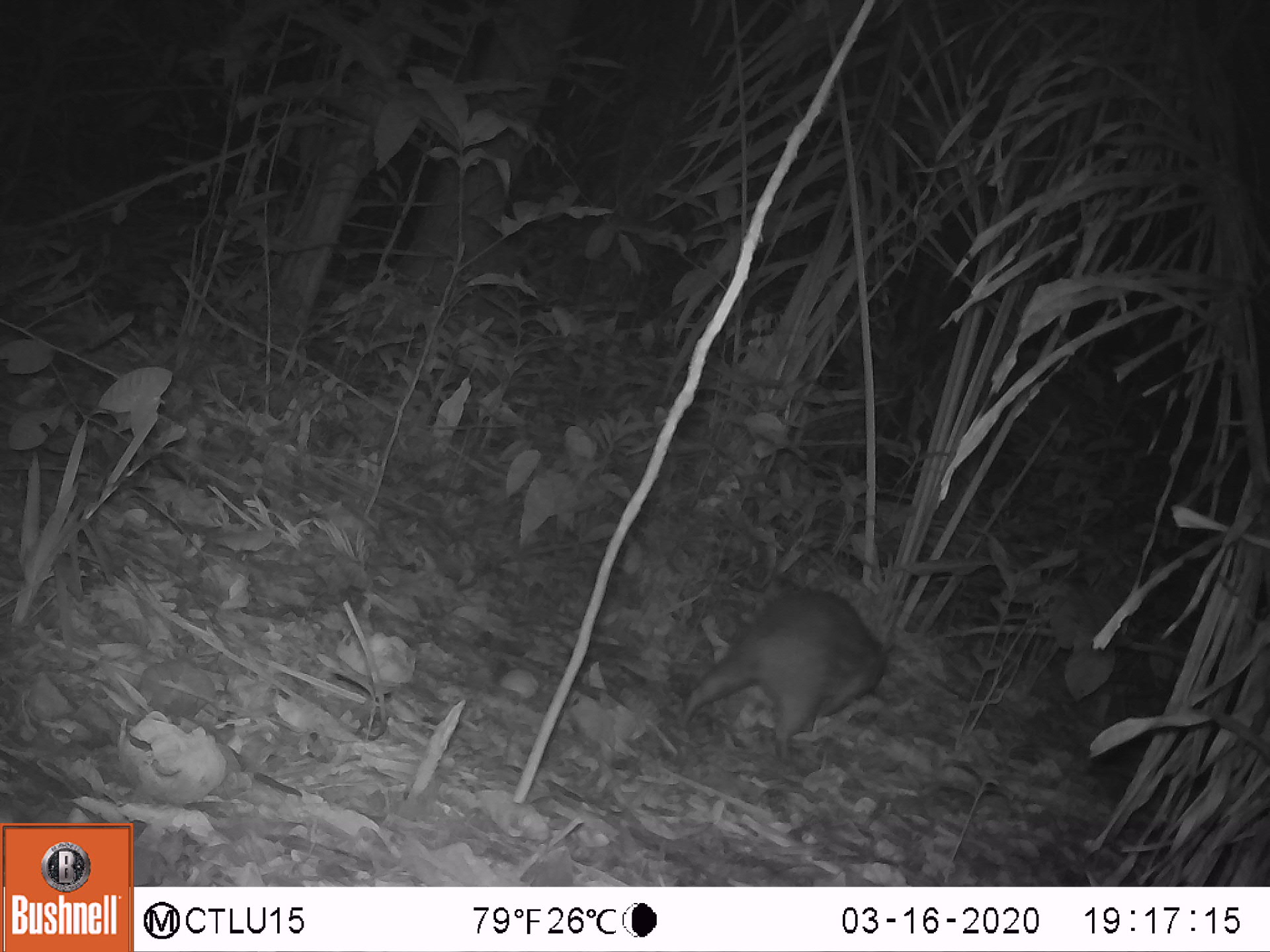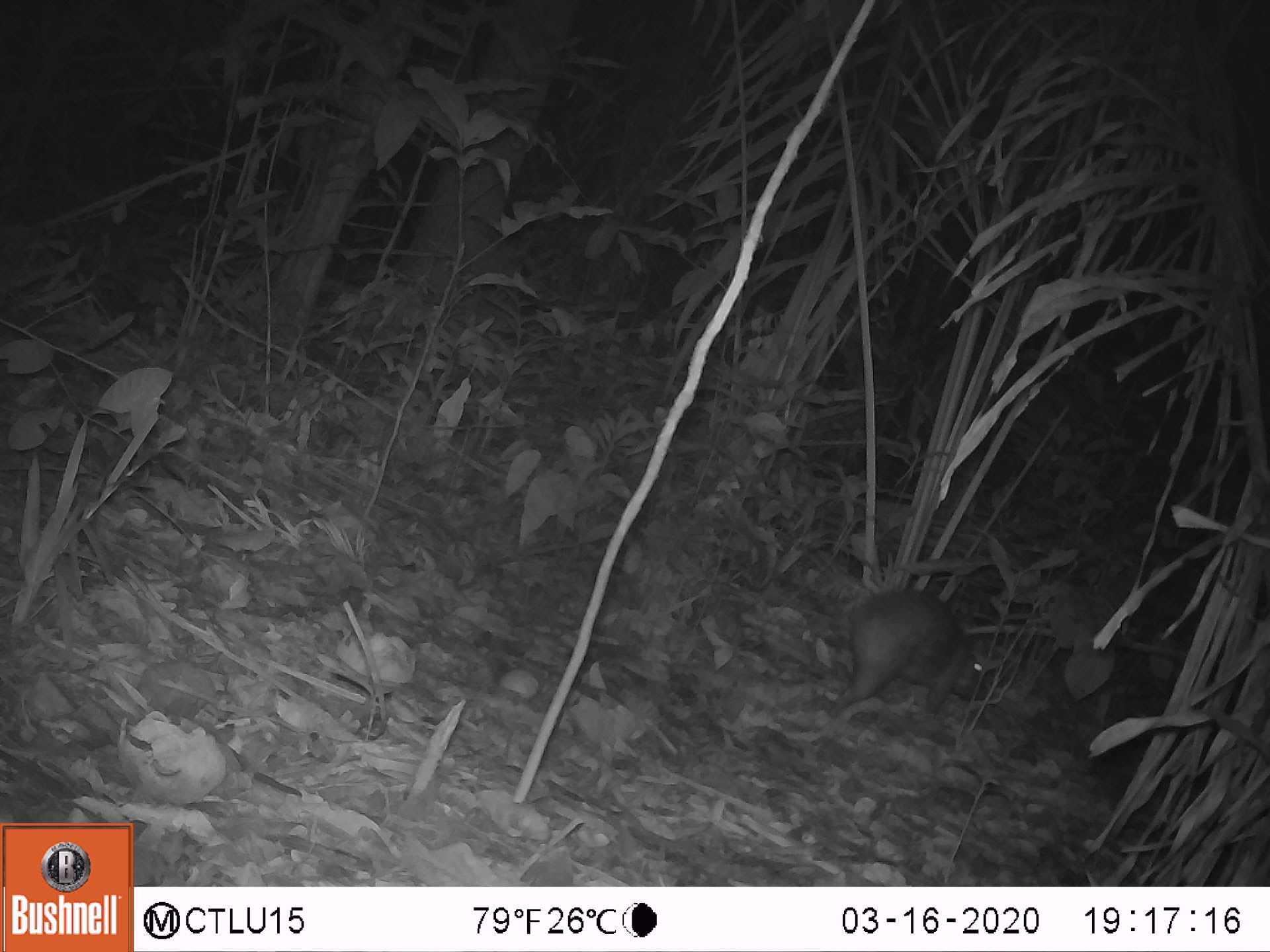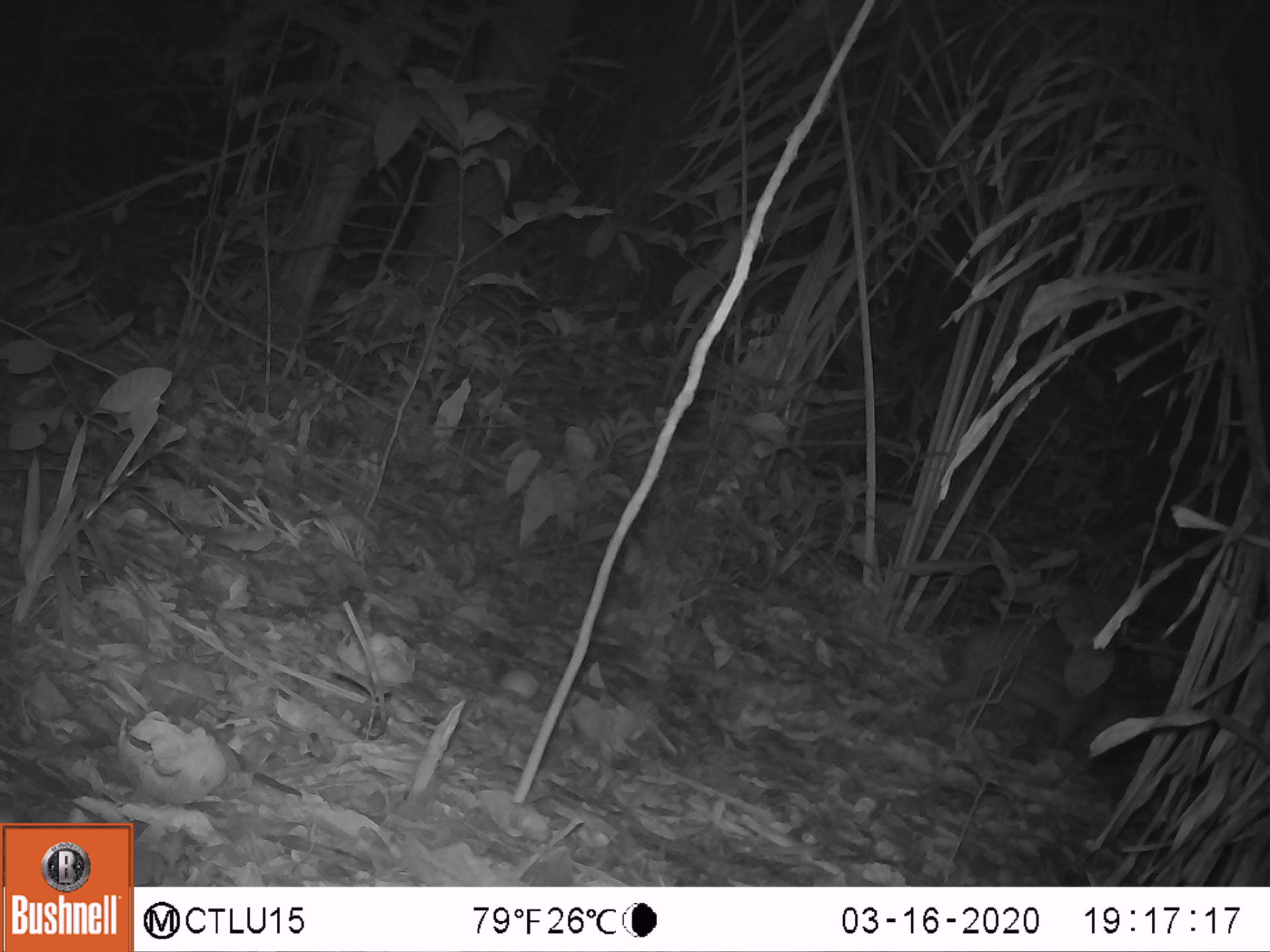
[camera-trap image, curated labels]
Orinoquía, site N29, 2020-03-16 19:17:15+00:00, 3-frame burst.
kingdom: Animalia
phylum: Chordata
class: Mammalia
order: Rodentia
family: Cuniculidae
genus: Cuniculus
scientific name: Cuniculus paca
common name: spotted paca